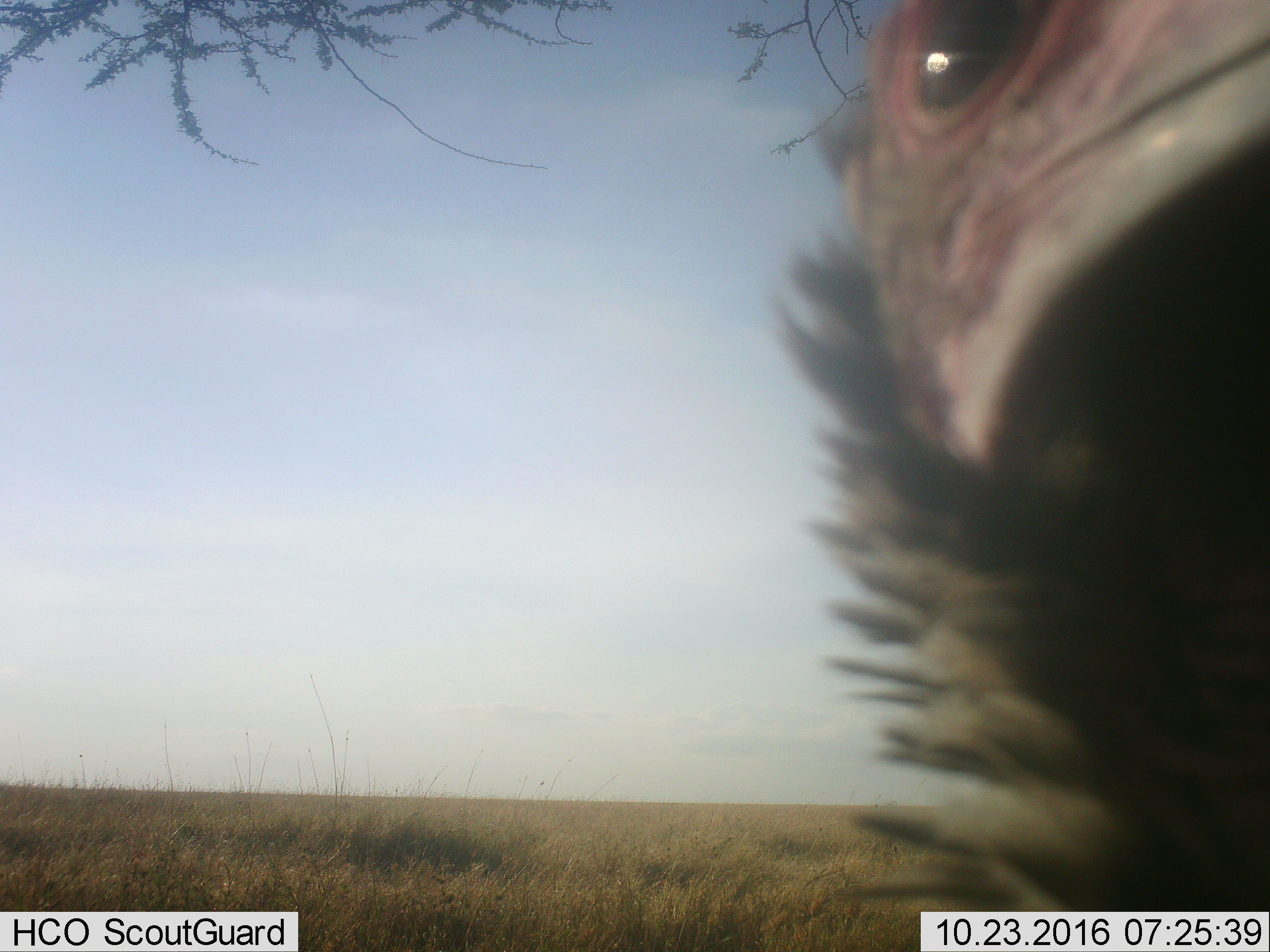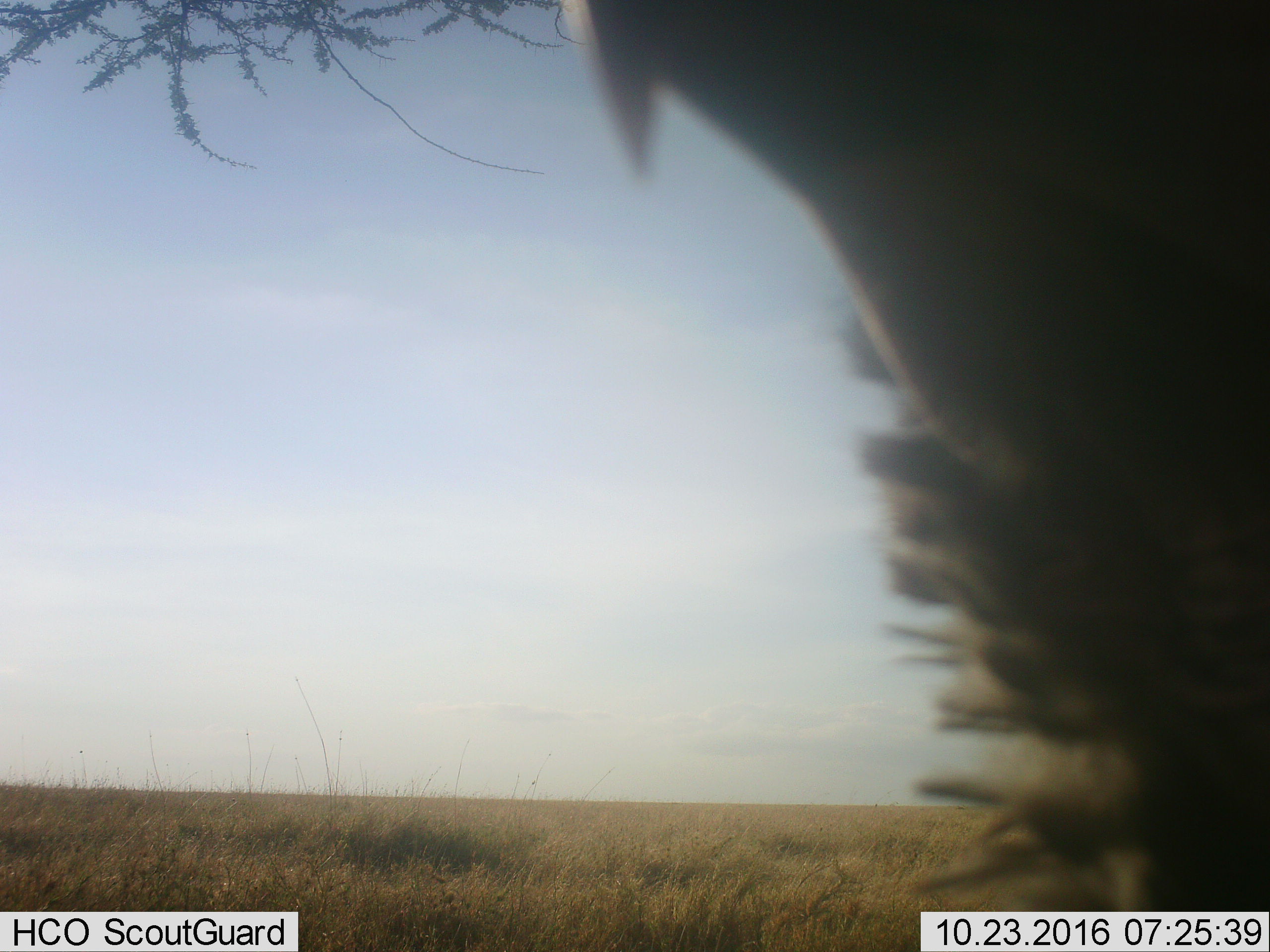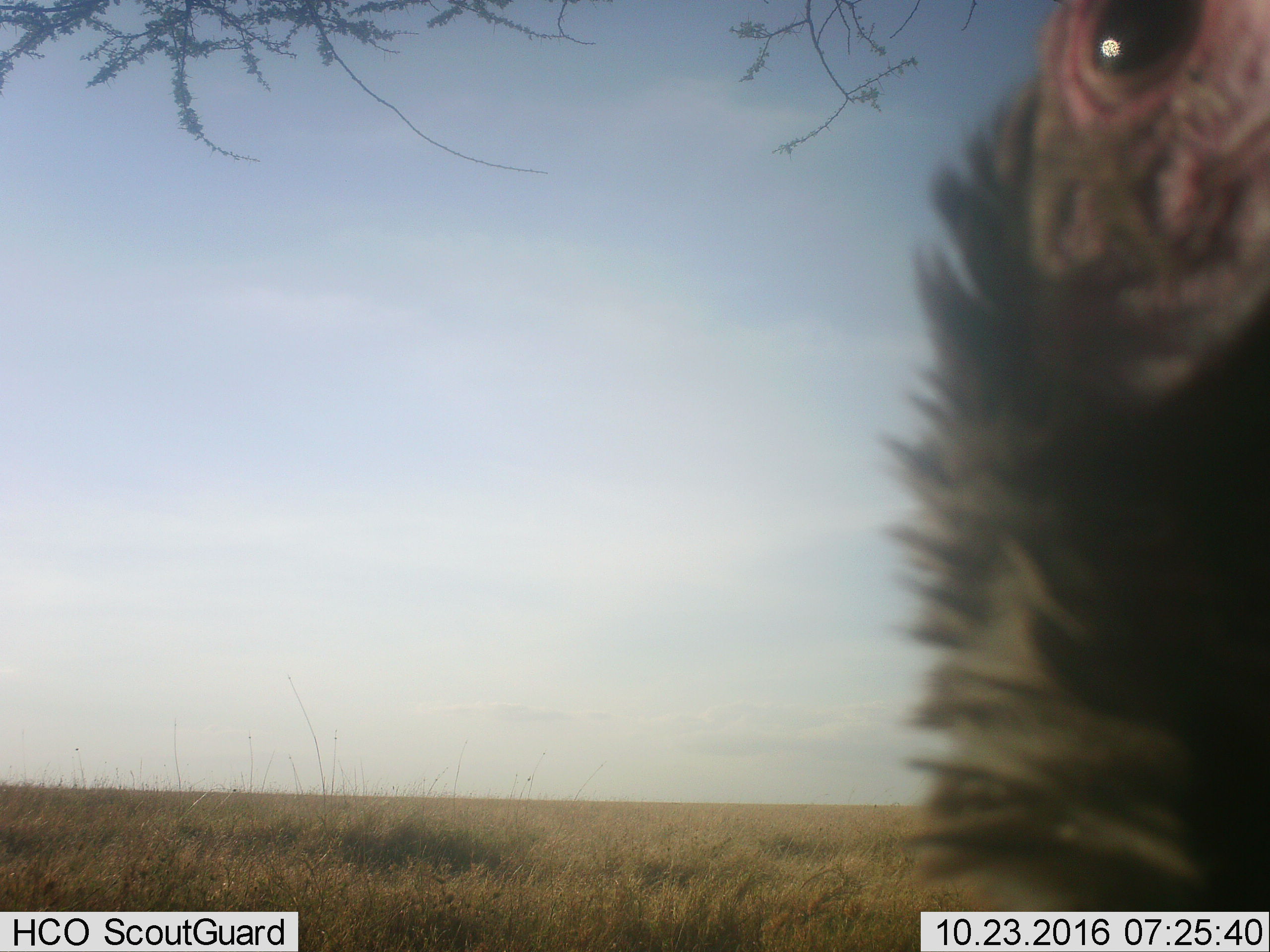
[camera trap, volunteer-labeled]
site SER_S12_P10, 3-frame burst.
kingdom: Animalia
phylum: Chordata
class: Aves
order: Accipitriformes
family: Accipitridae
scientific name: Accipitridae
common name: vulture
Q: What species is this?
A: Vulture (Accipitridae).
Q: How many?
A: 1.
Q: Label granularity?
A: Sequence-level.